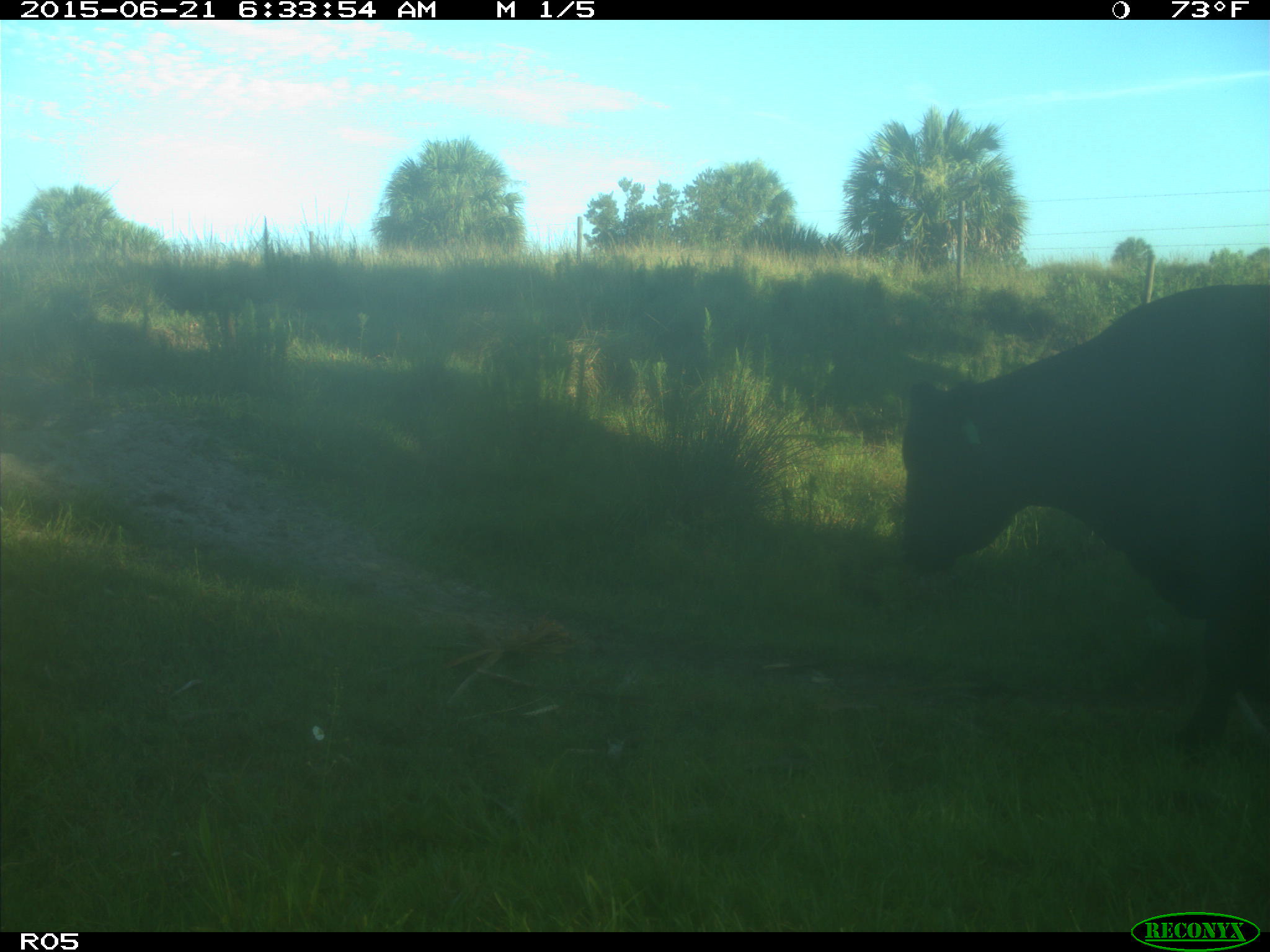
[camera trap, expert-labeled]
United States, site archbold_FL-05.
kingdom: Animalia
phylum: Chordata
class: Mammalia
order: Artiodactyla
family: Bovidae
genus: Bos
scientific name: Bos taurus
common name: domestic cow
Bos taurus (domestic cow).